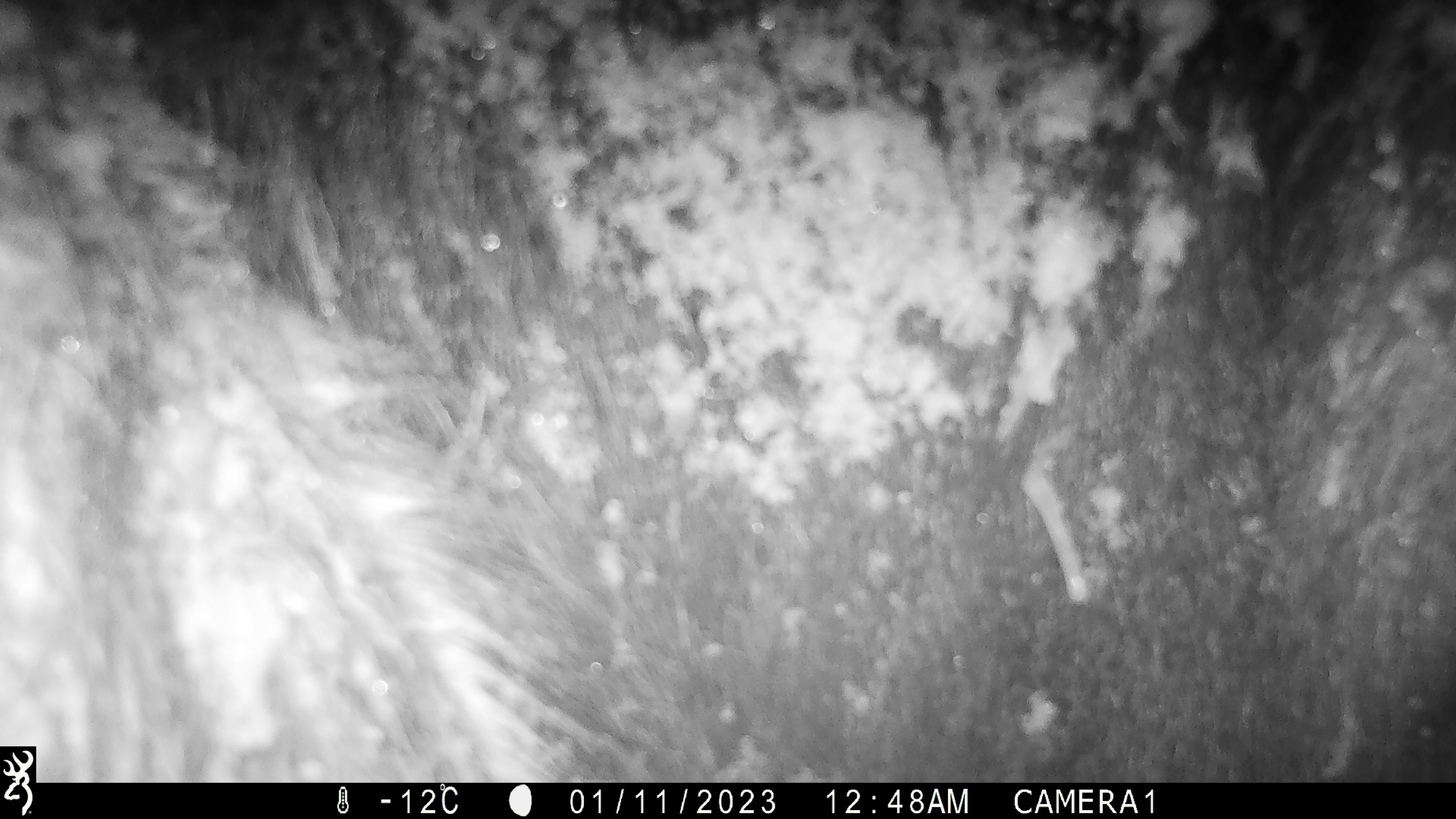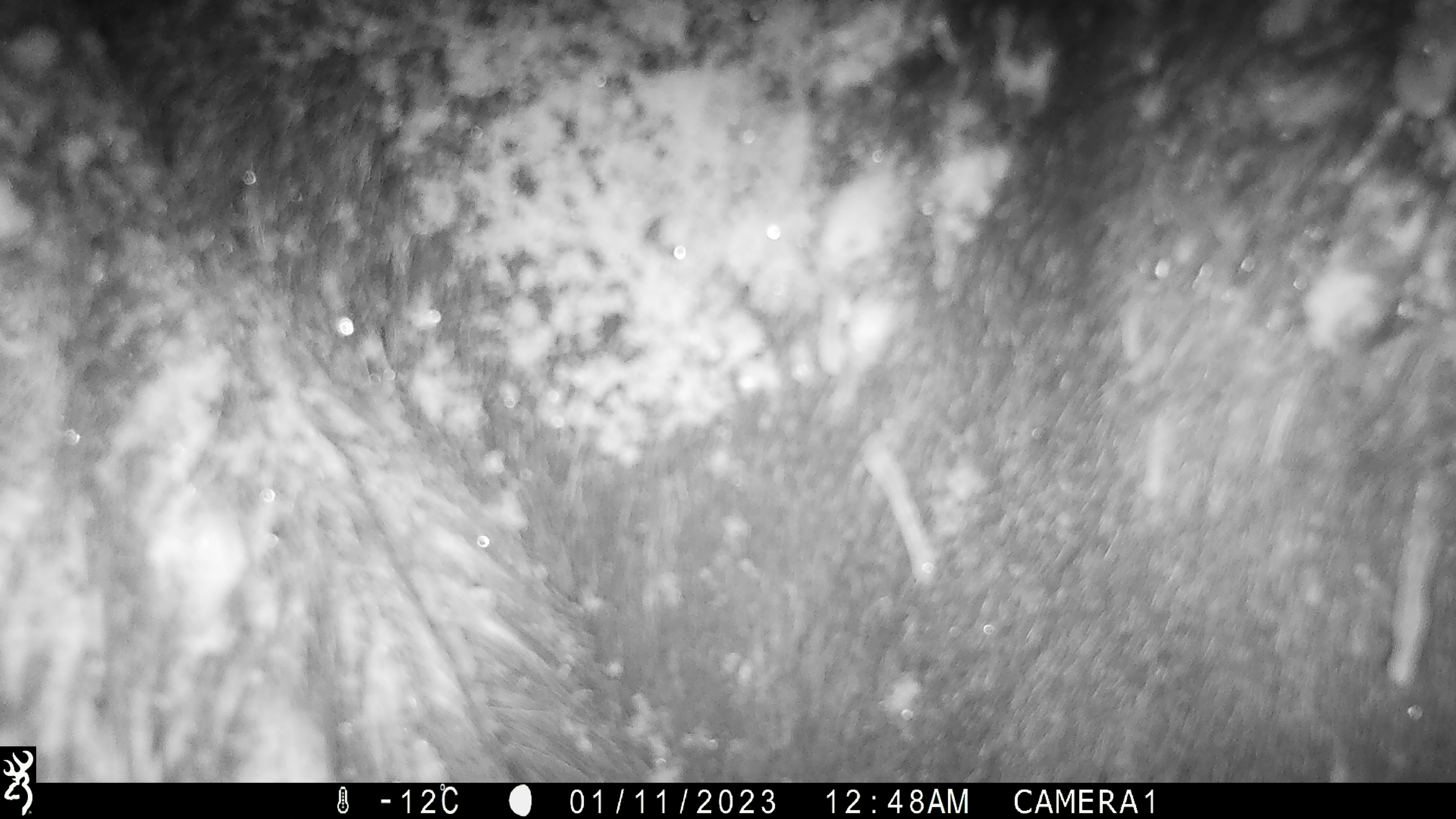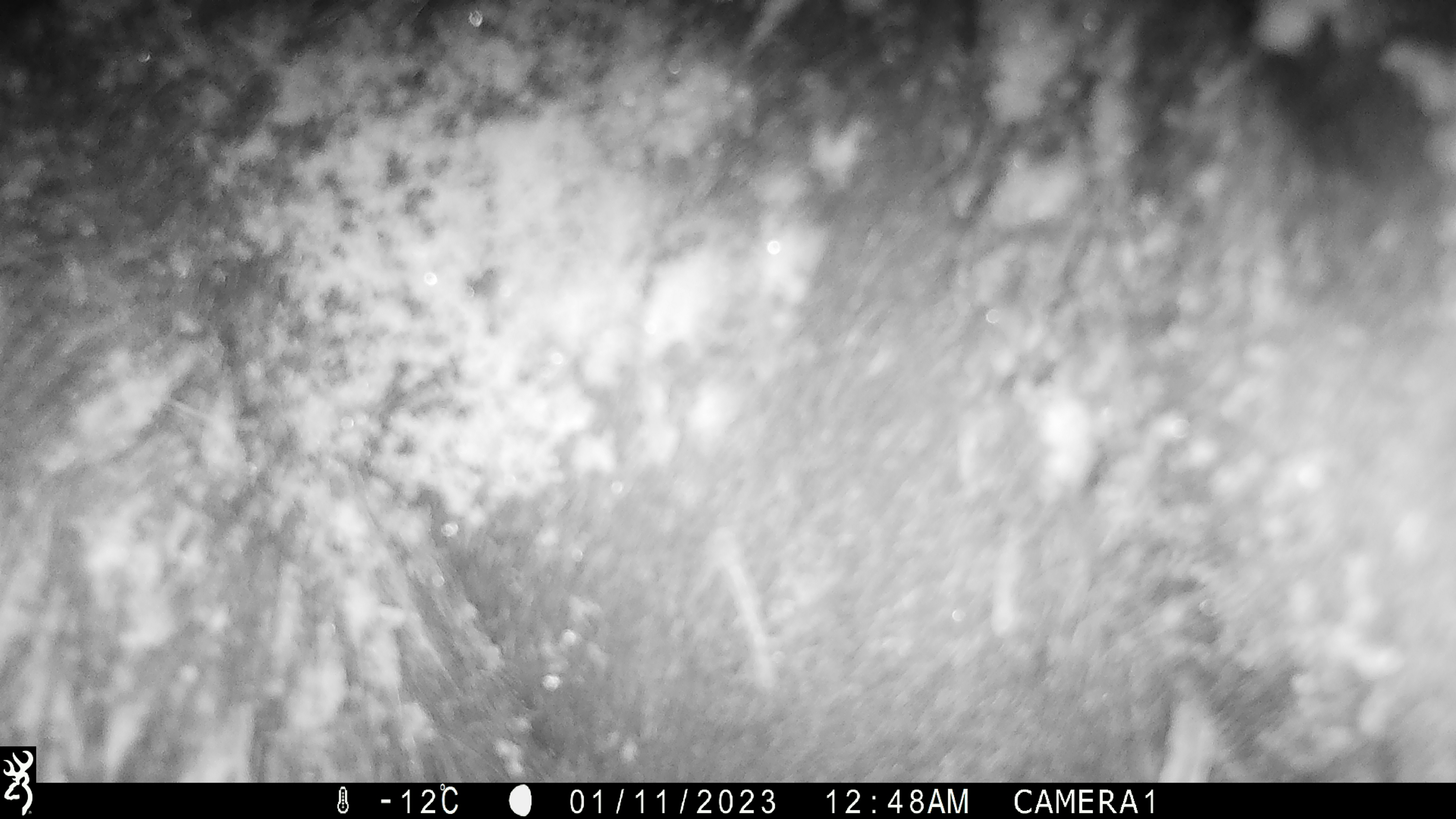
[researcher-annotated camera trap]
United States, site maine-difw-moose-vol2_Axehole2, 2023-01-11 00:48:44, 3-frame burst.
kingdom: Animalia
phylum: Chordata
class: Mammalia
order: Artiodactyla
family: Cervidae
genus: Alces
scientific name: Alces alces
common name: moose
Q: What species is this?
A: Moose (Alces alces).